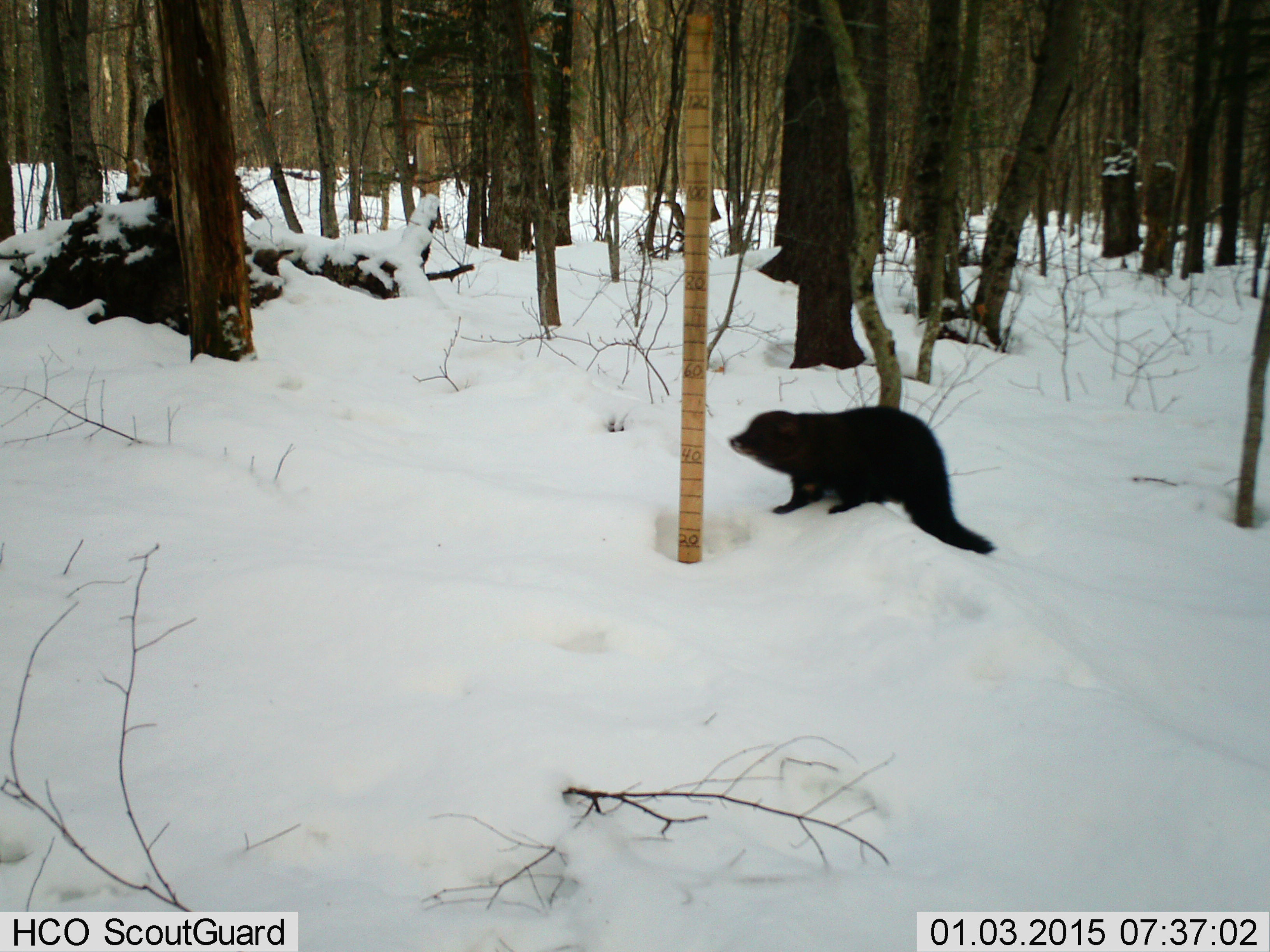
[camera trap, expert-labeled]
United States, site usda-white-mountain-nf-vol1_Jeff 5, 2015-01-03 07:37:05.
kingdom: Animalia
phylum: Chordata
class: Mammalia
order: Carnivora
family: Mustelidae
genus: Pekania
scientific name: Pekania pennanti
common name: fisher